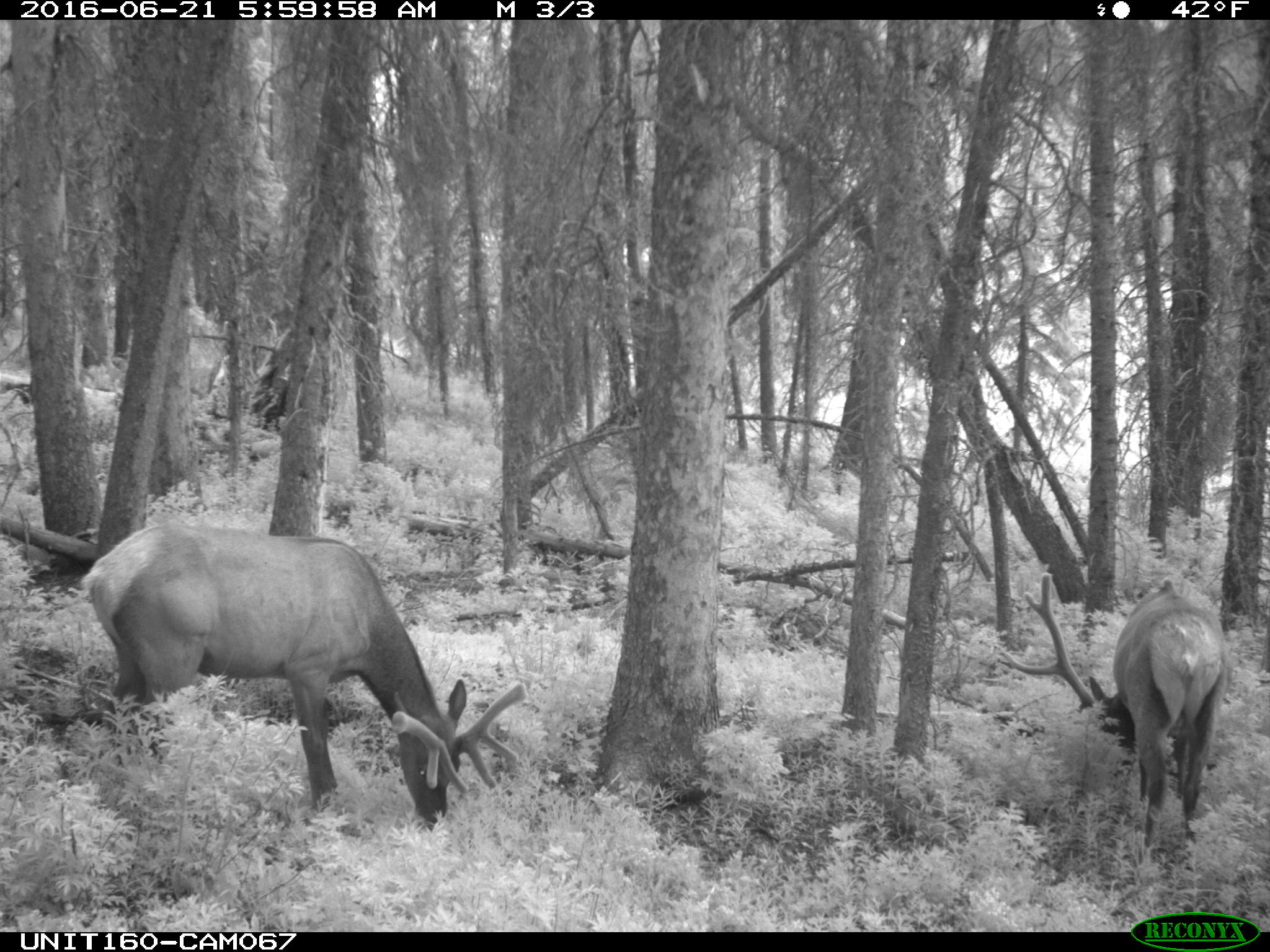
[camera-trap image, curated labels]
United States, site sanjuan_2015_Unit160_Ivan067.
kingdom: Animalia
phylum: Chordata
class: Mammalia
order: Artiodactyla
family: Cervidae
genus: Cervus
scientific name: Cervus elaphus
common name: red deer